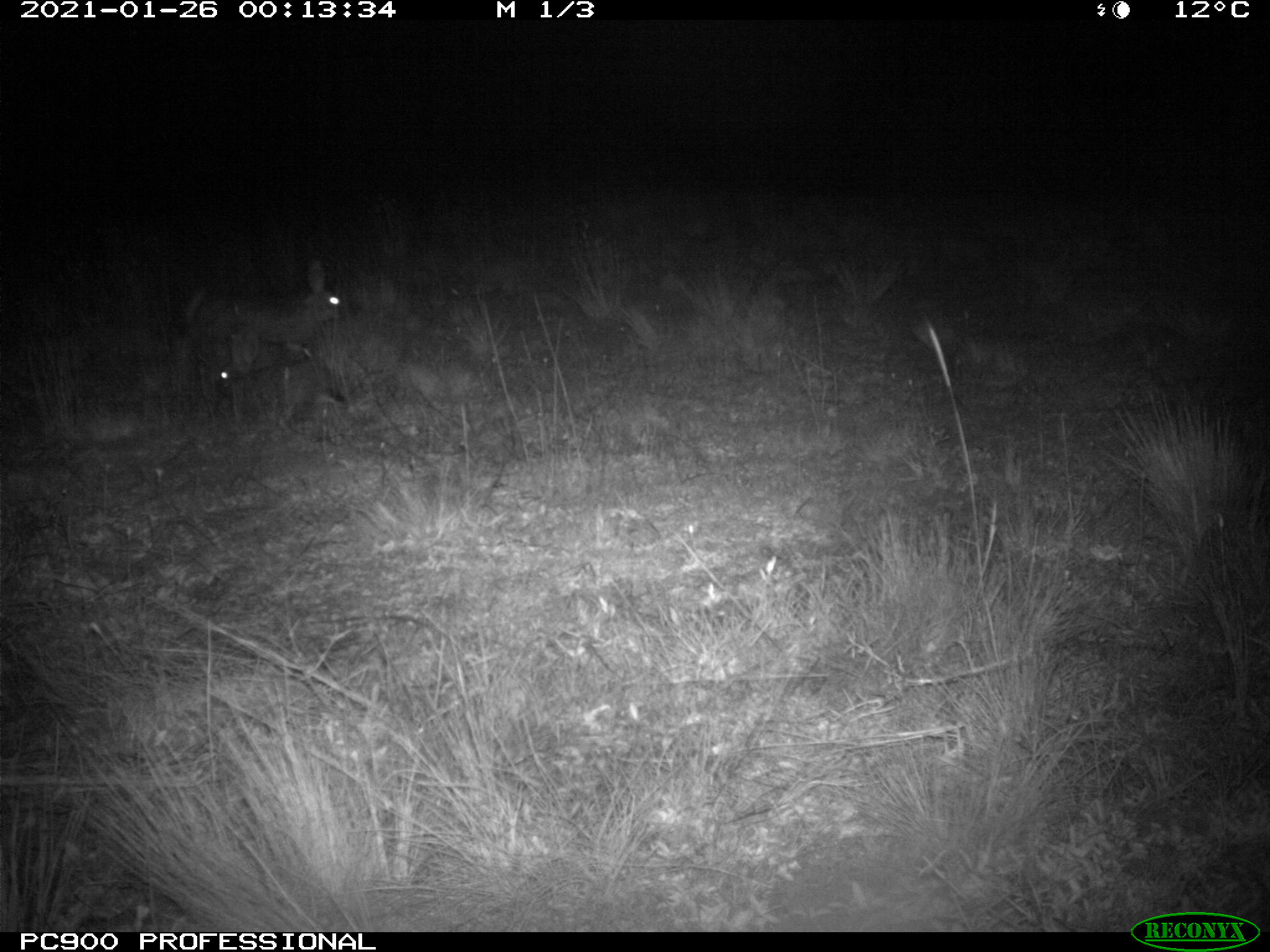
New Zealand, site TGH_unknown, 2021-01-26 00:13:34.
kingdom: Animalia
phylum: Chordata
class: Mammalia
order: Lagomorpha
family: Leporidae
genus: Oryctolagus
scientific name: Oryctolagus cuniculus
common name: european rabbit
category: rabbit